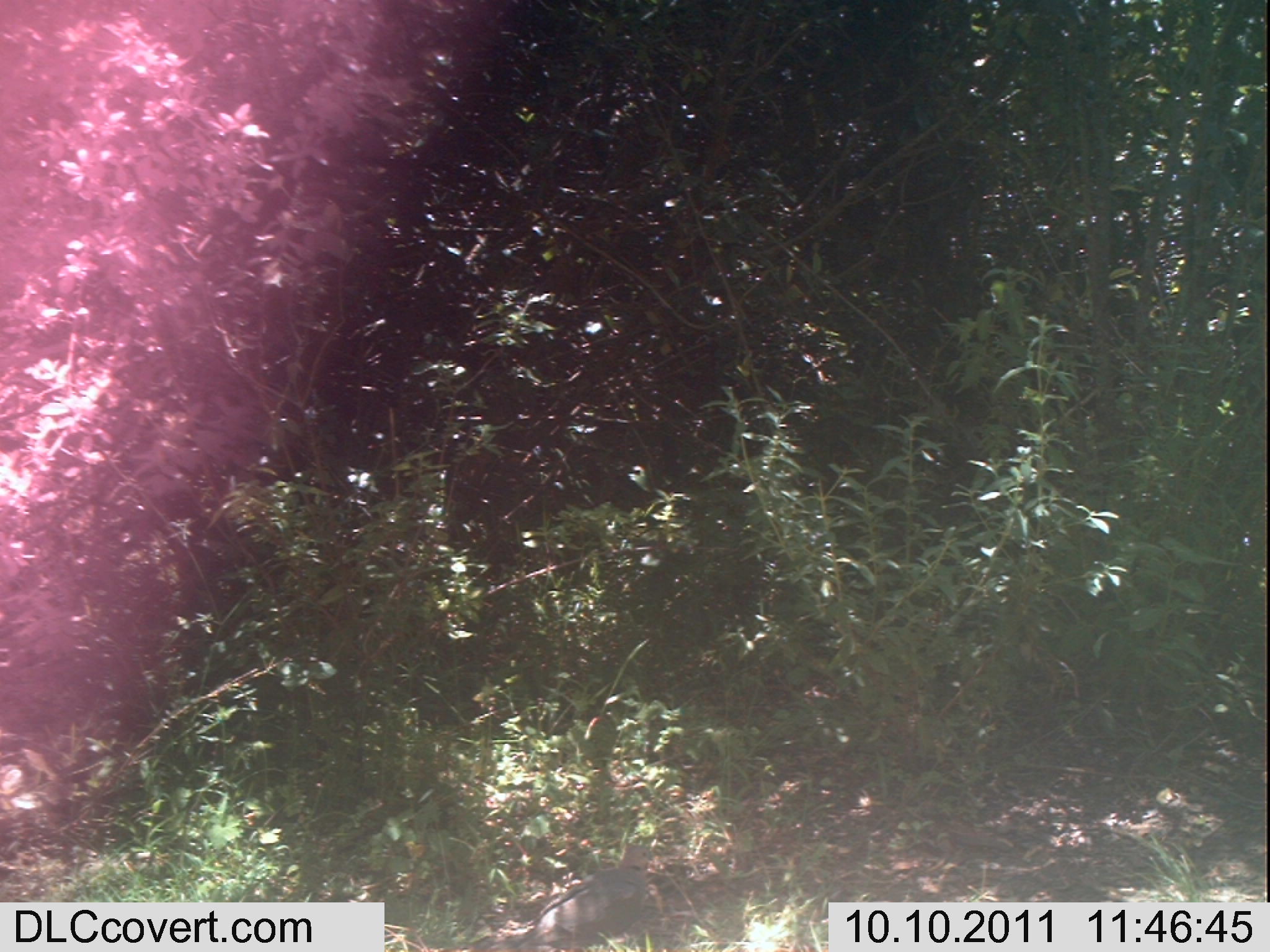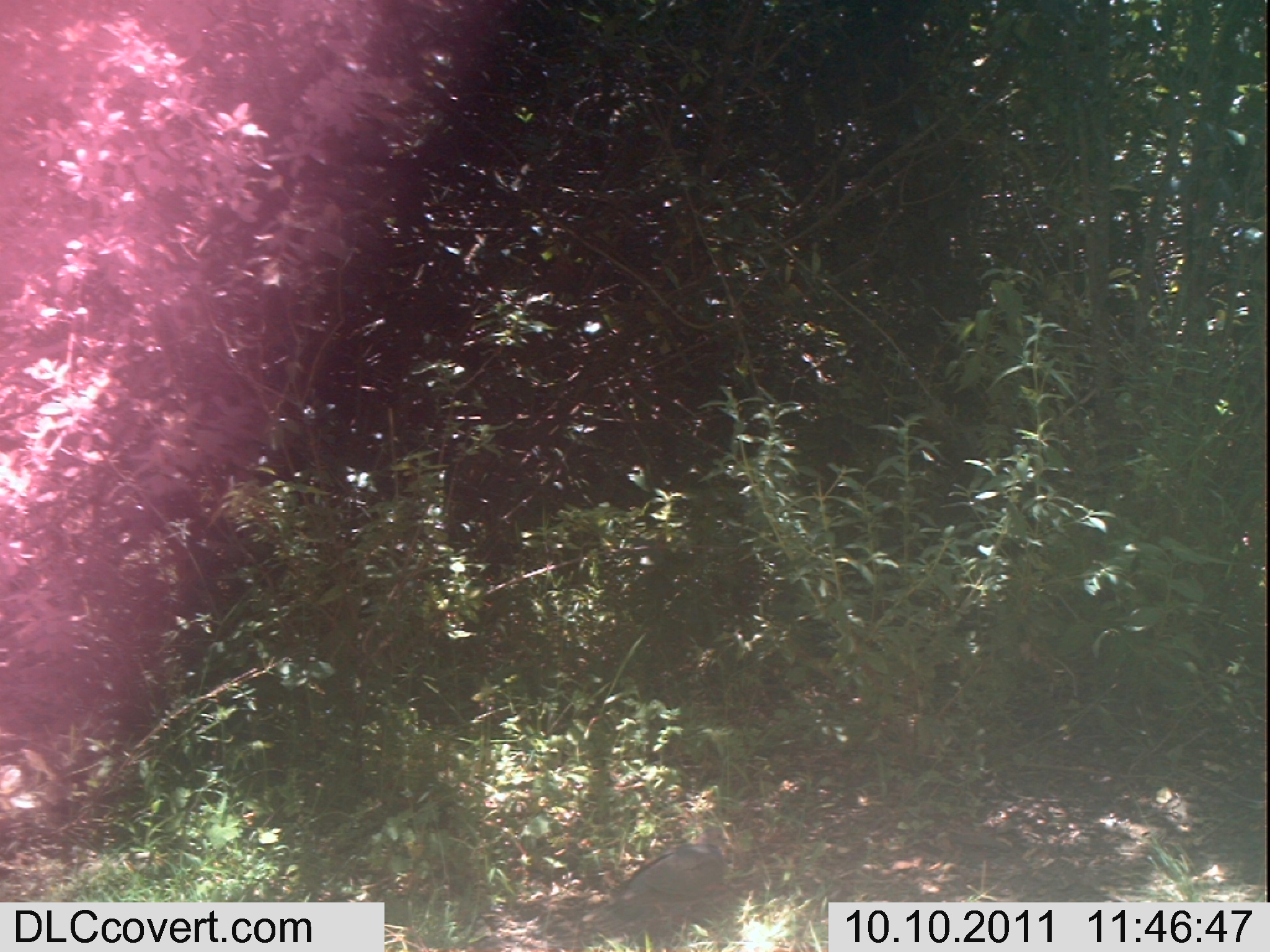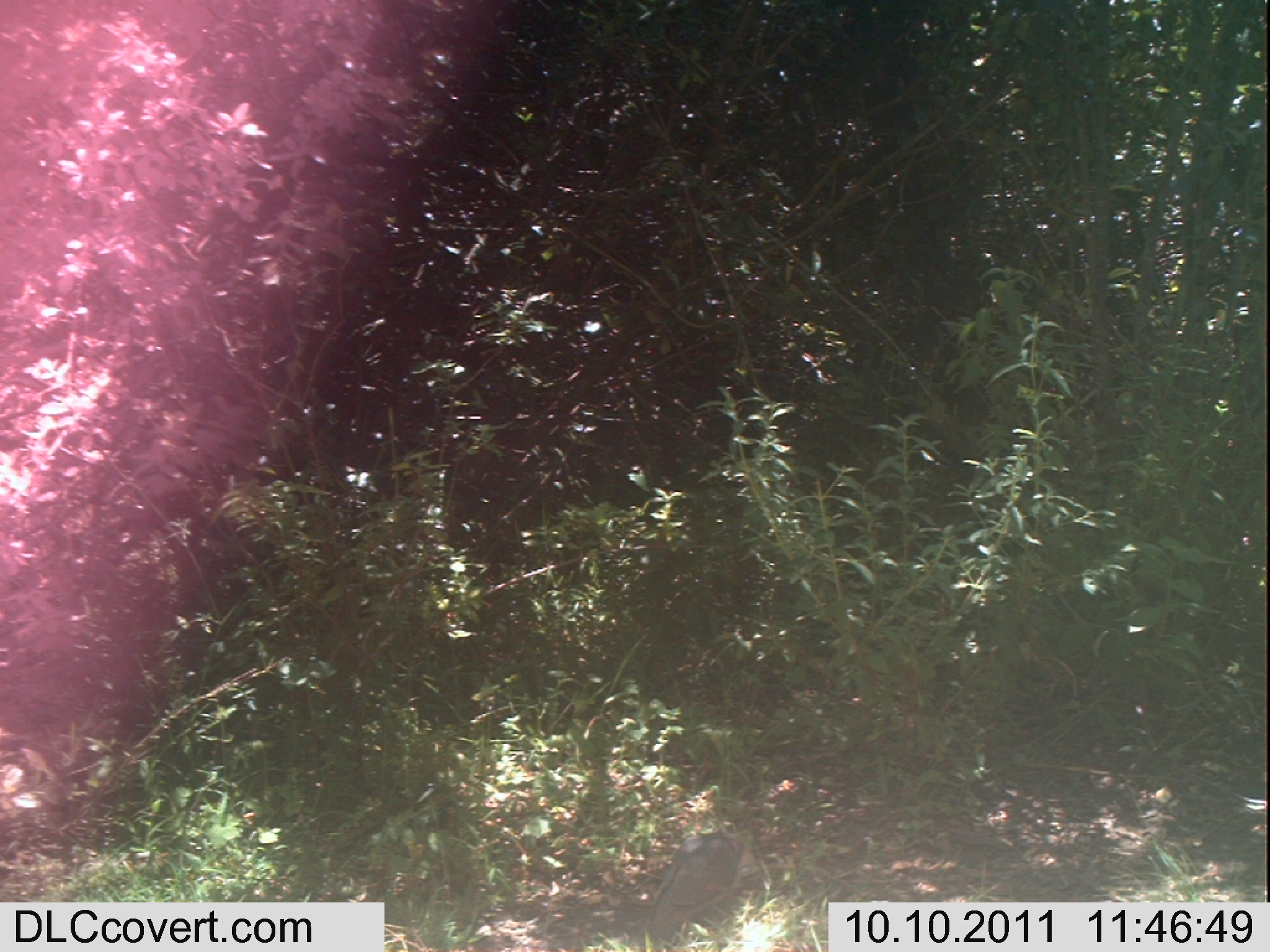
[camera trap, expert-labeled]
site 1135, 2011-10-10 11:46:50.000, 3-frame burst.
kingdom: Animalia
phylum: Chordata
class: Aves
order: Columbiformes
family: Columbidae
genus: Streptopelia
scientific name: Streptopelia capicola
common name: ring-necked dove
Streptopelia capicola (ring-necked dove), count 1.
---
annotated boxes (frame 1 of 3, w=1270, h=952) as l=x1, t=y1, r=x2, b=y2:
streptopelia capicola: l=485, t=845, r=657, b=951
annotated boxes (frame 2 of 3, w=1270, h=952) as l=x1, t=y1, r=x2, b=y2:
streptopelia capicola: l=579, t=824, r=730, b=939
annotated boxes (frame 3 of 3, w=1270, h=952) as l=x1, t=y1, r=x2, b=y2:
streptopelia capicola: l=626, t=829, r=746, b=946